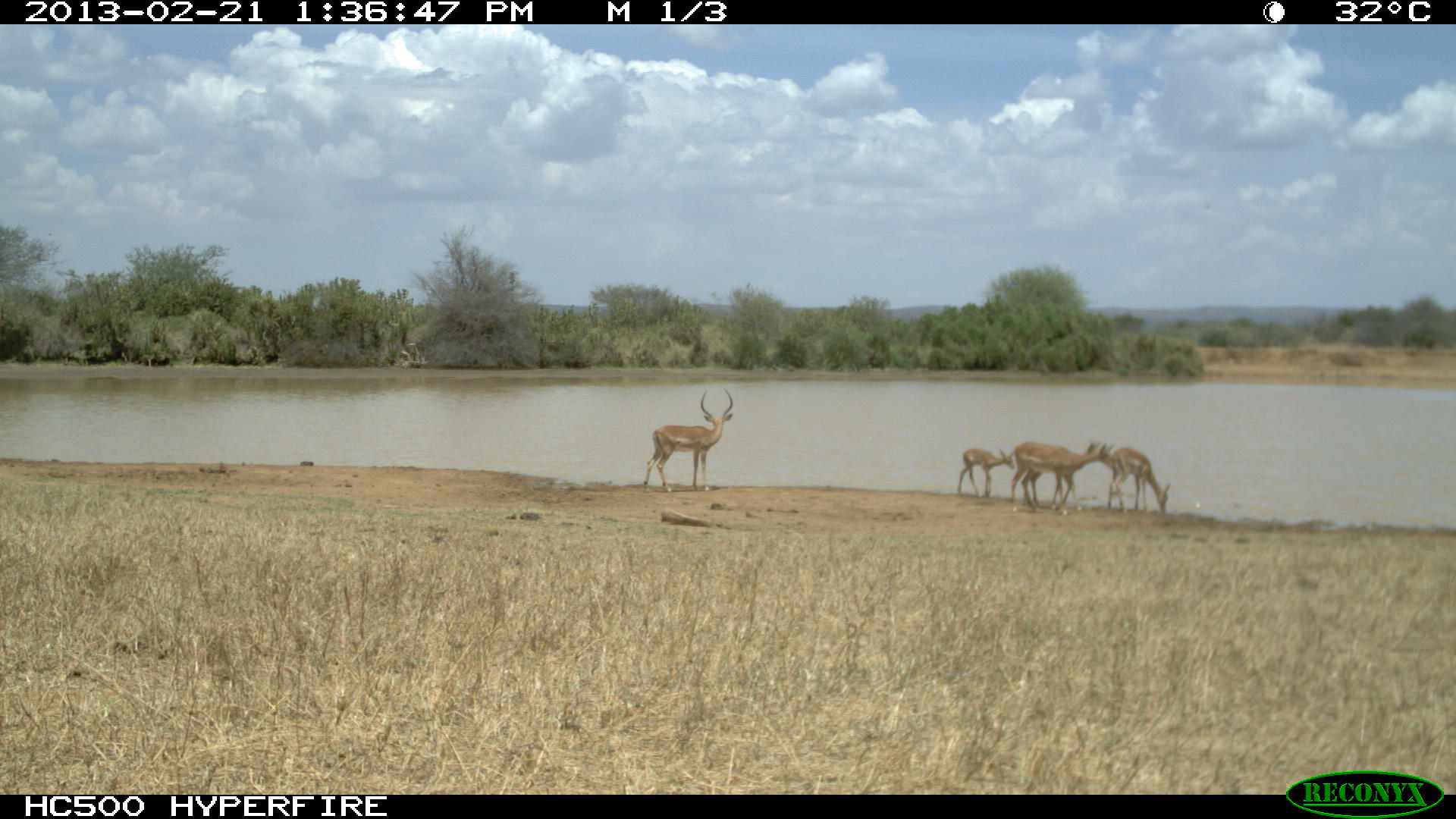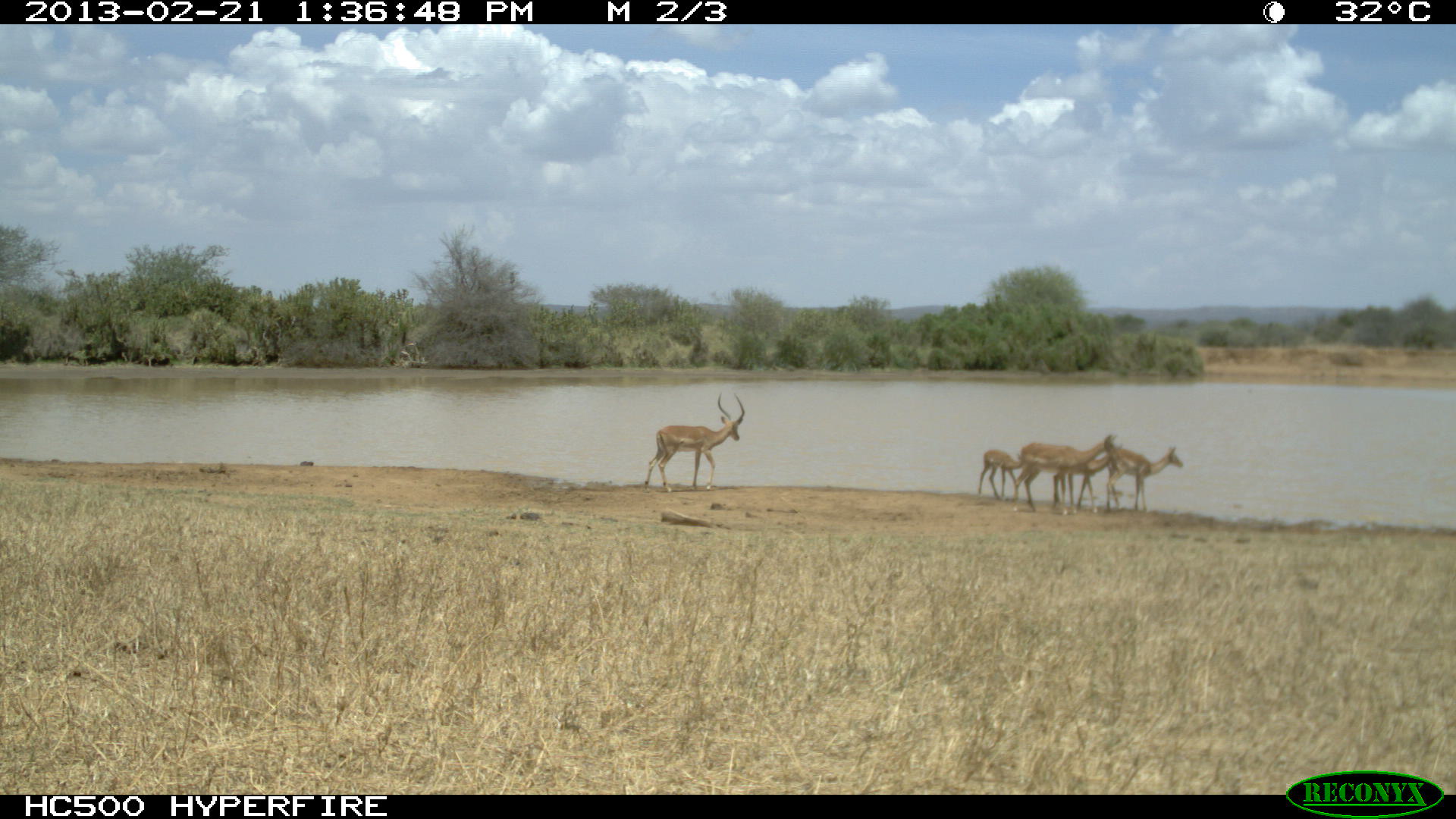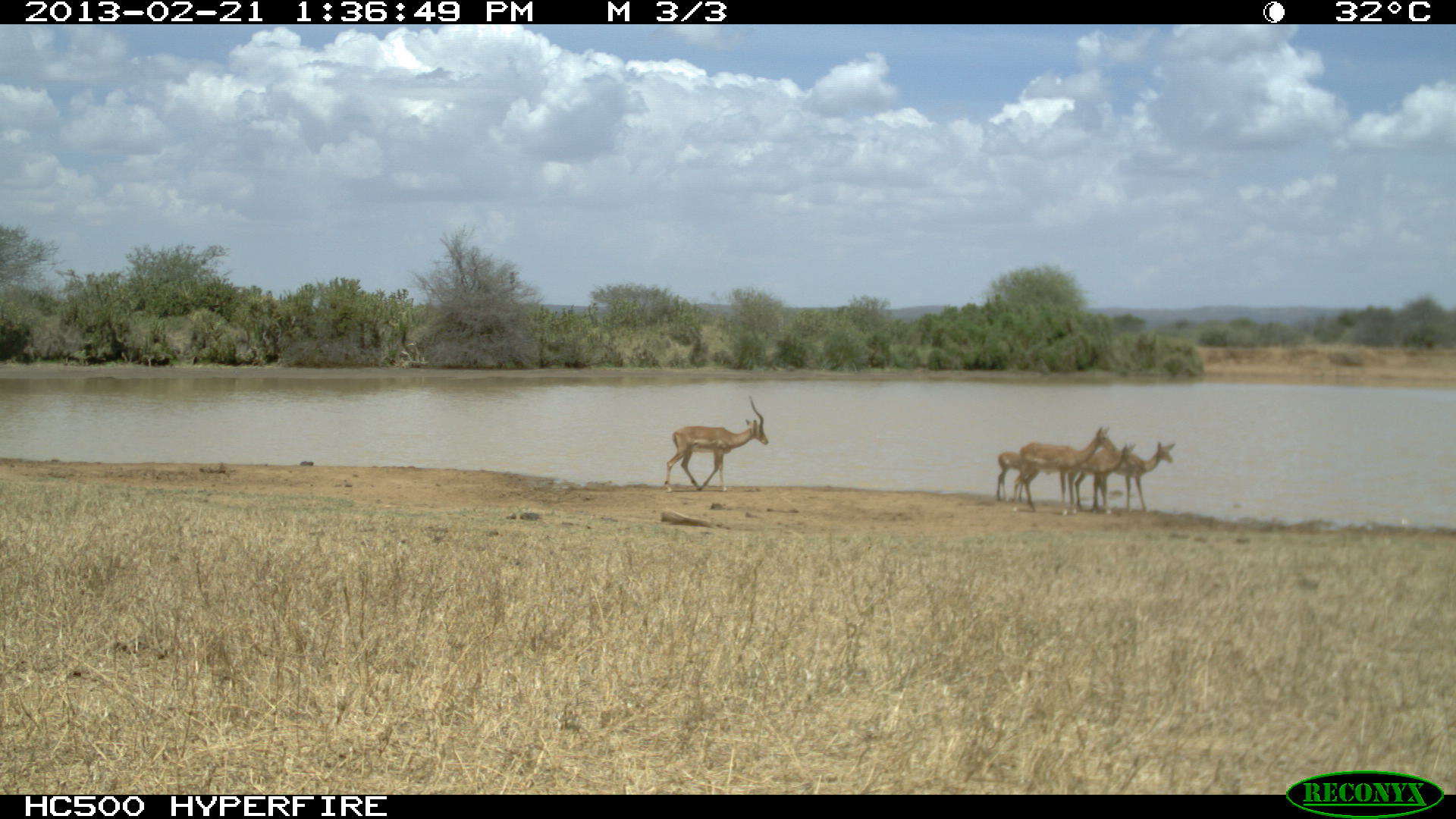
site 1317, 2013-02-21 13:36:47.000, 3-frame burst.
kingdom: Animalia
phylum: Chordata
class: Mammalia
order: Artiodactyla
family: Bovidae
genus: Aepyceros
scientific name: Aepyceros melampus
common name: impala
Aepyceros melampus (impala), count 5.